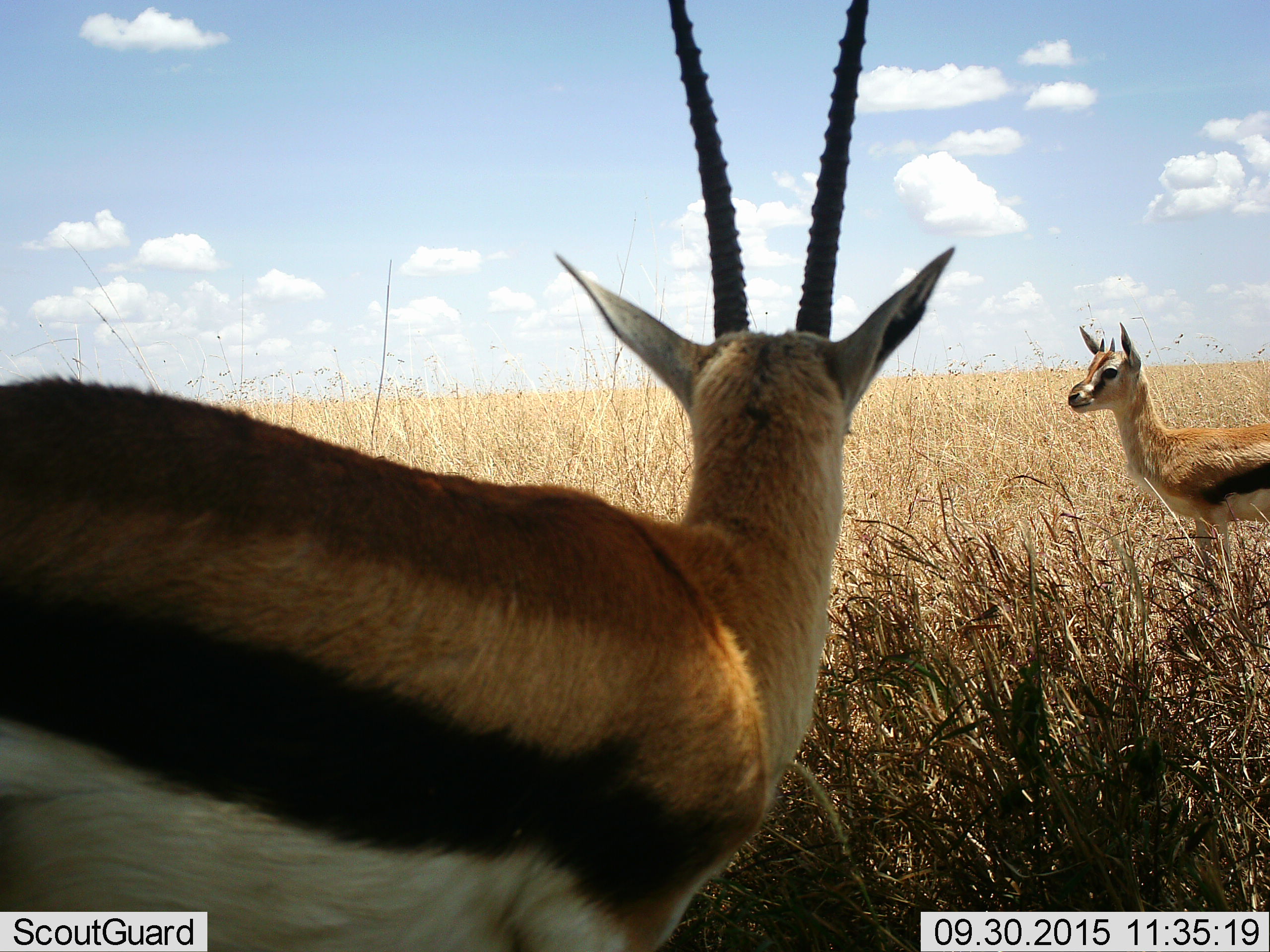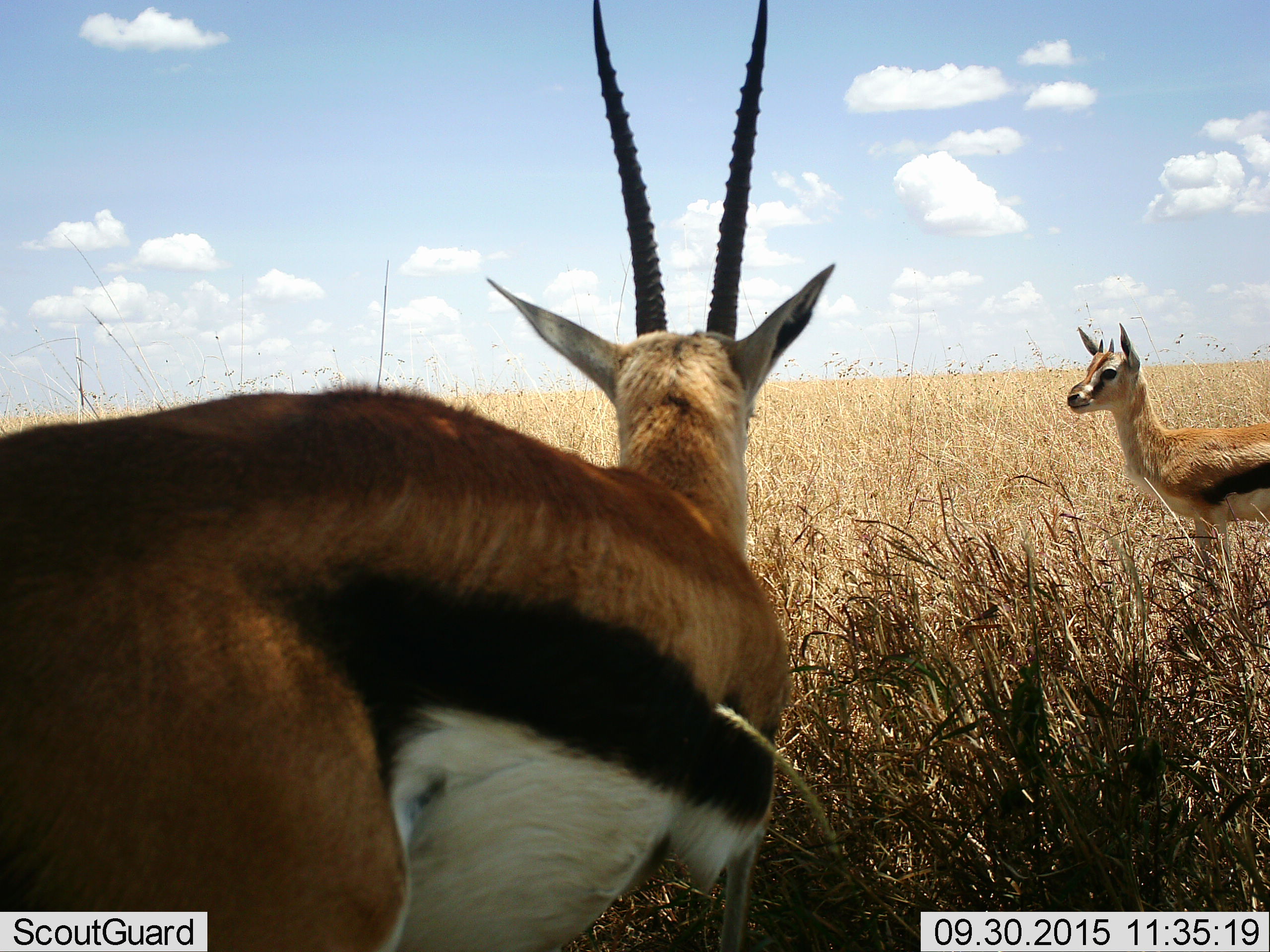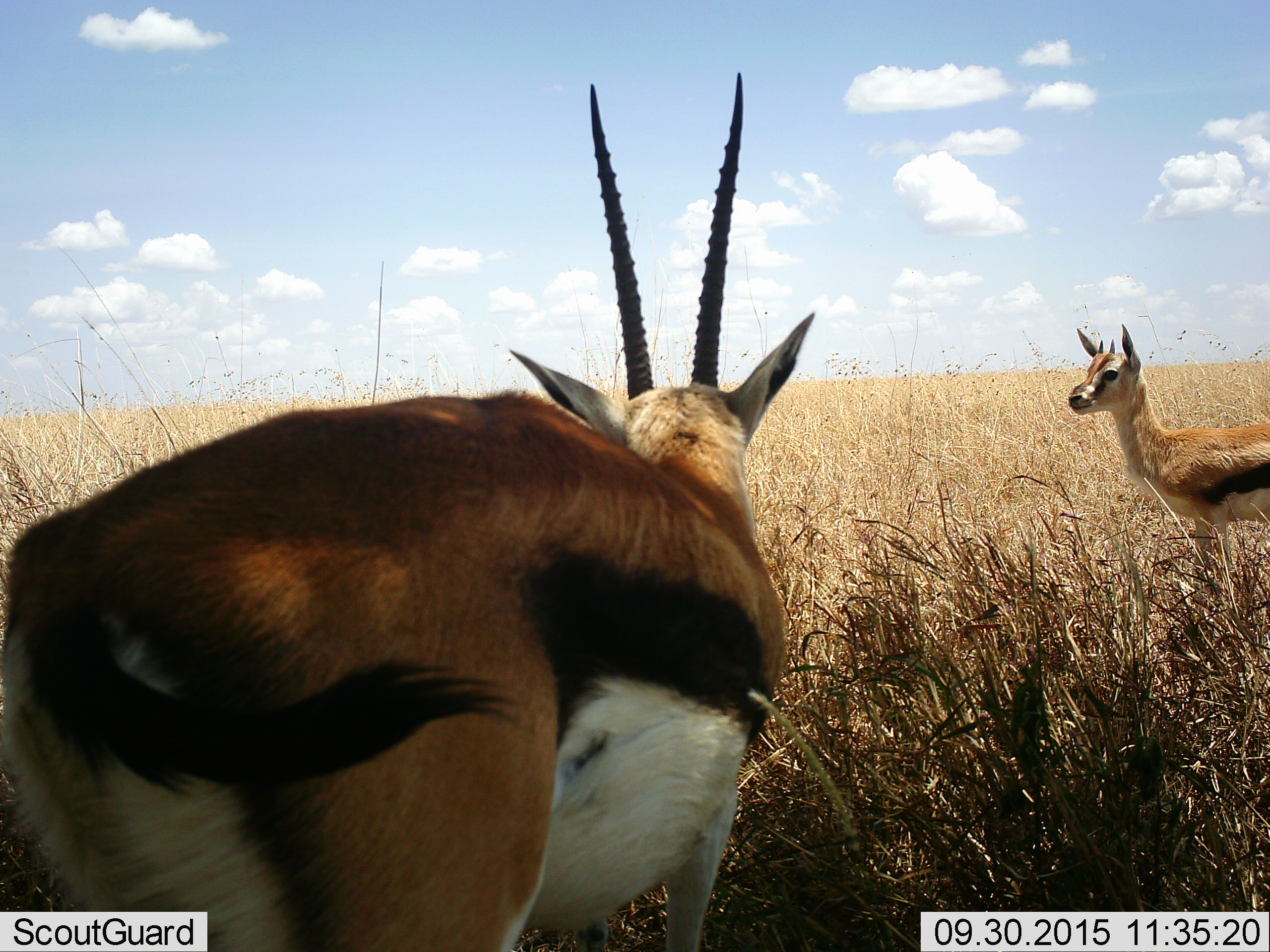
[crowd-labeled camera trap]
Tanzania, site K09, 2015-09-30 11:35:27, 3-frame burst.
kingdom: Animalia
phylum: Chordata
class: Mammalia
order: Artiodactyla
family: Bovidae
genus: Eudorcas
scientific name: Eudorcas thomsonii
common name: thomson's gazelle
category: gazellethomsons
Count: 2.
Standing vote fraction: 90%.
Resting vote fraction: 0%.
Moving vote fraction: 20%.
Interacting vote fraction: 0%.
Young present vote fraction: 20%.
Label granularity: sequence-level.